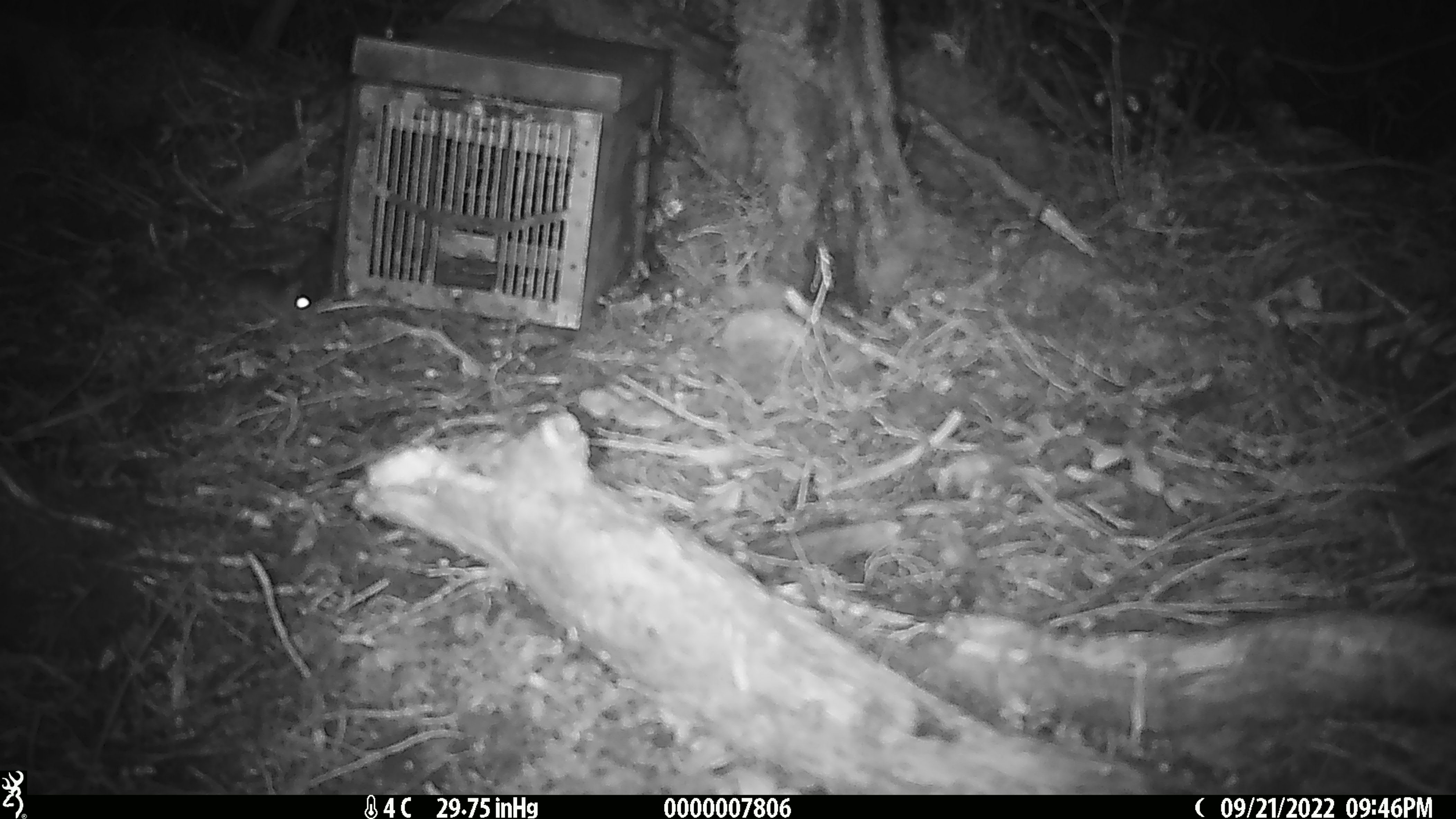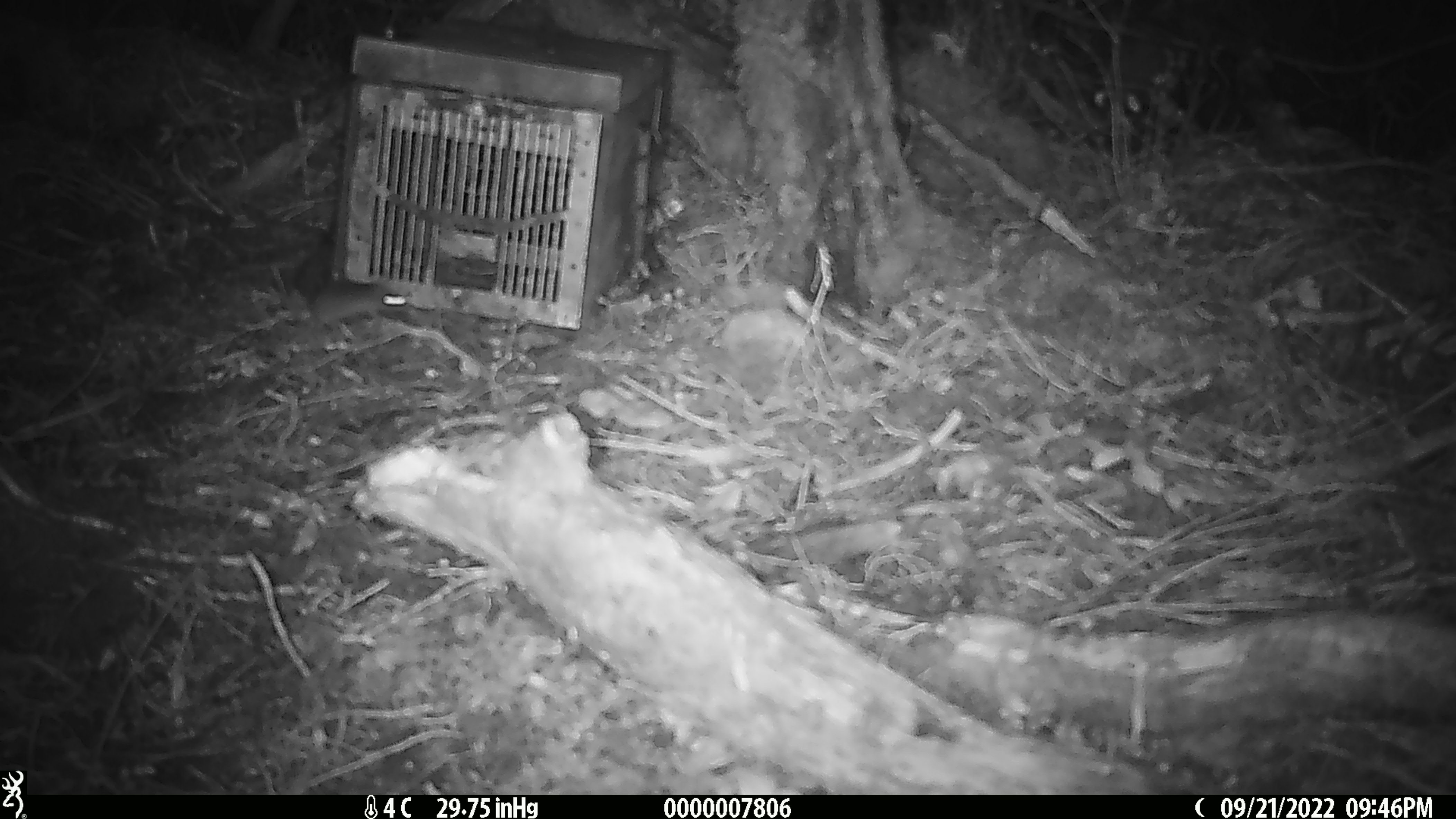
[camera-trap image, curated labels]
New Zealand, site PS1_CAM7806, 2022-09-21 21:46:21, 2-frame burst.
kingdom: Animalia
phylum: Chordata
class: Mammalia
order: Rodentia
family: Muridae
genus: Mus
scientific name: Mus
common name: mouse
Mouse (Mus).